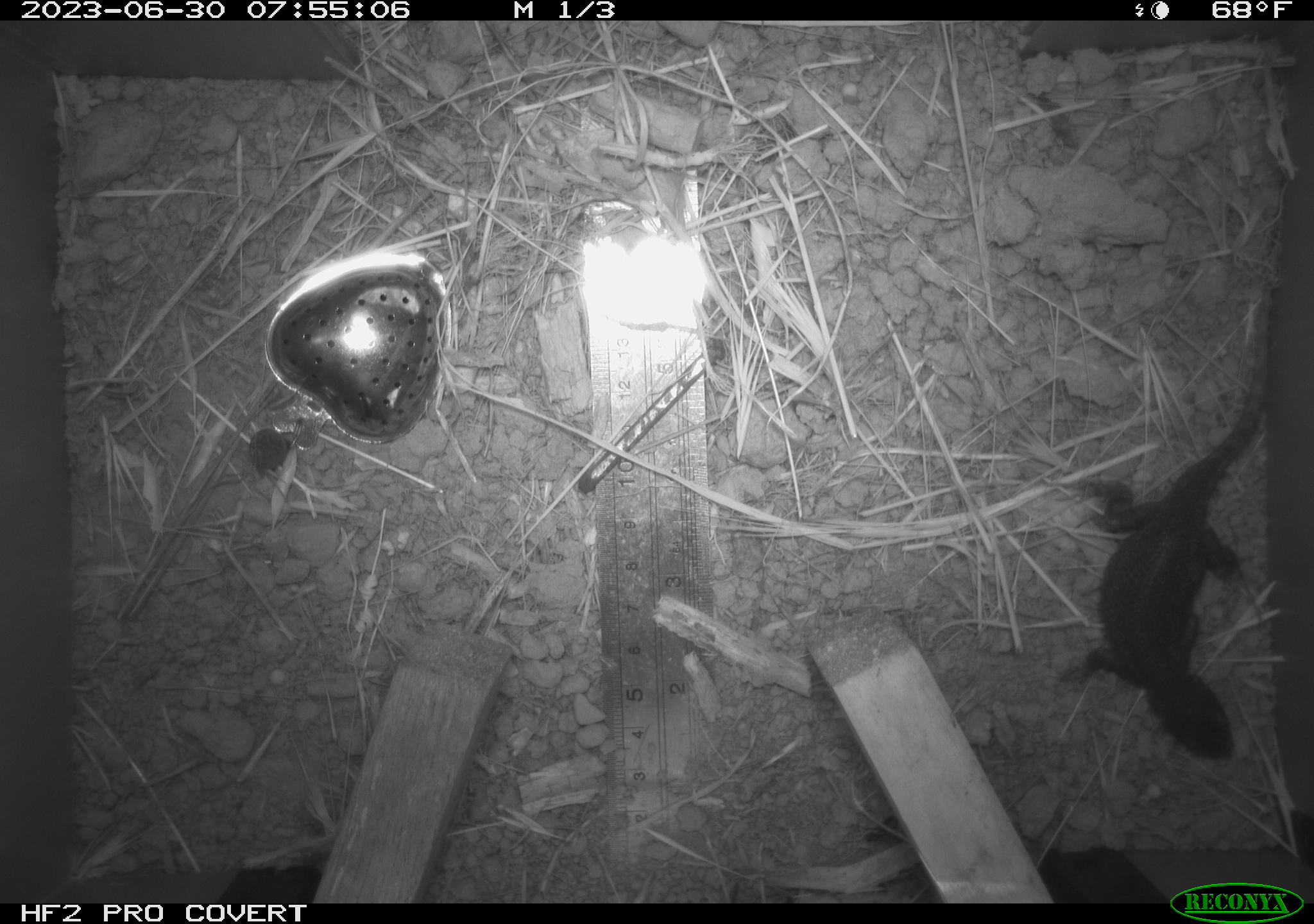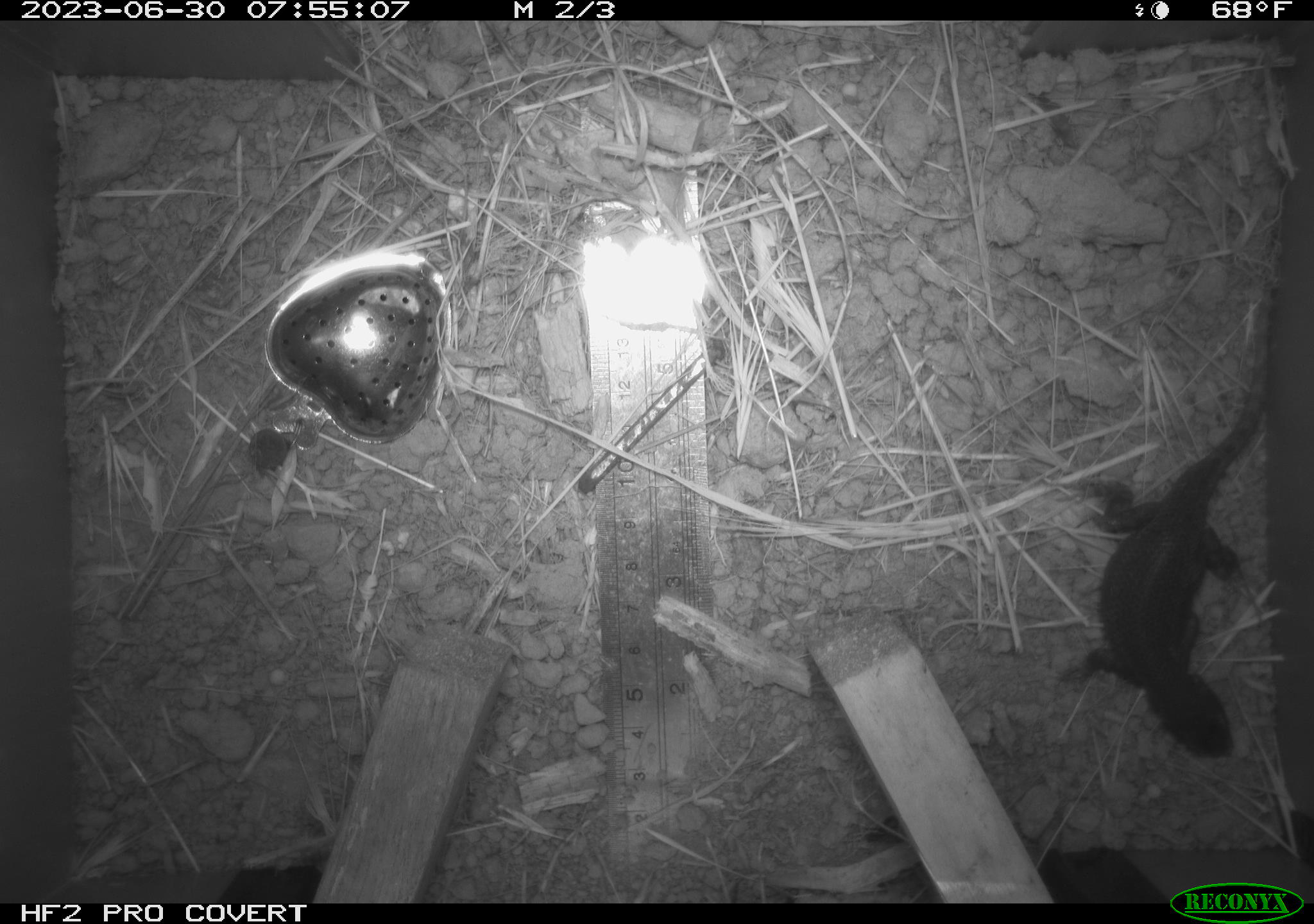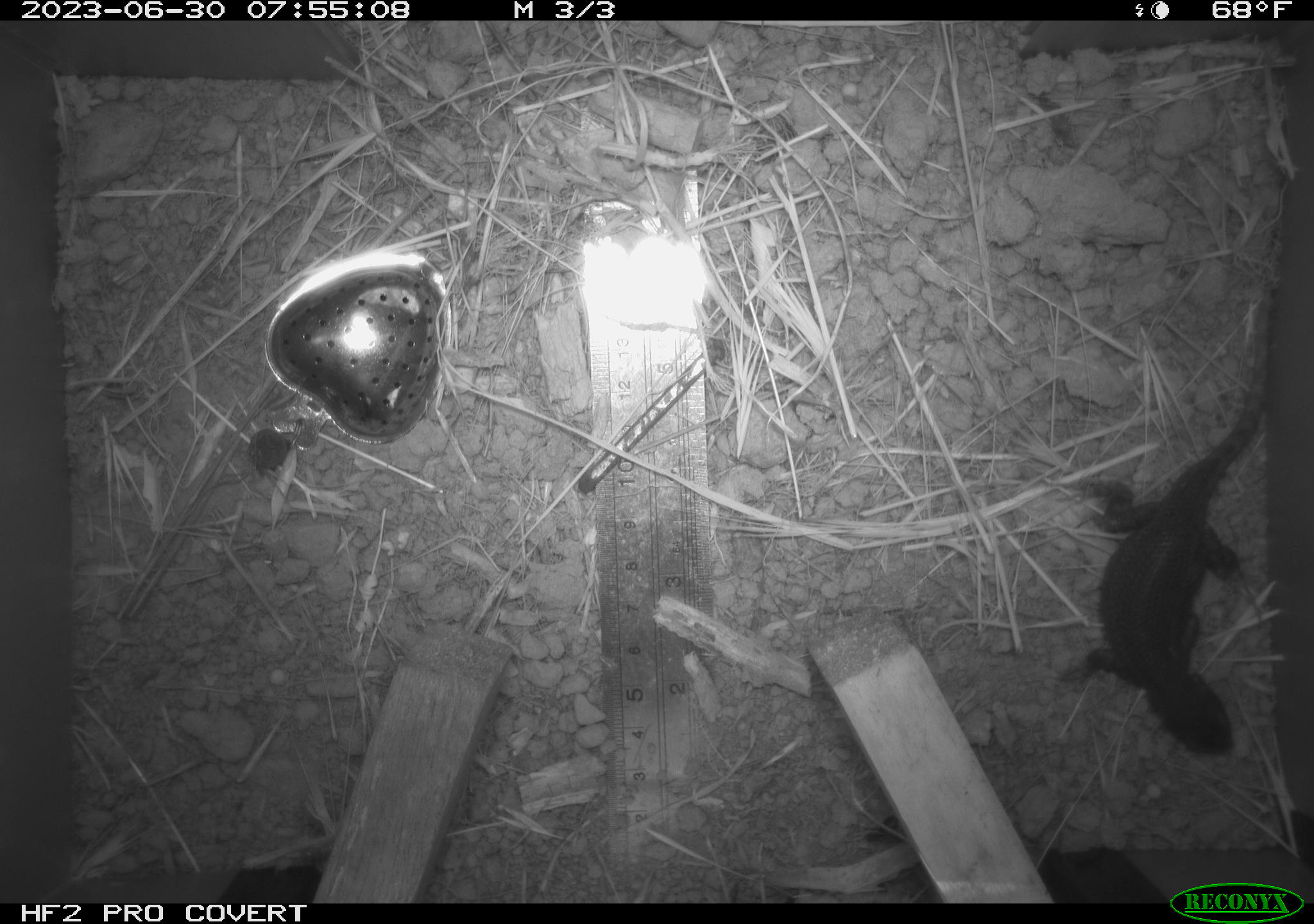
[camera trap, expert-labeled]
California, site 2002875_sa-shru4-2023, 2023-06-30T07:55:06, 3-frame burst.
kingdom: Animalia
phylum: Chordata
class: Reptilia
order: Squamata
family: Phrynosomatidae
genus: Sceloporus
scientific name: Sceloporus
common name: spiny lizards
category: sceloporus species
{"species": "sceloporus species (spiny lizards) (Sceloporus)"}